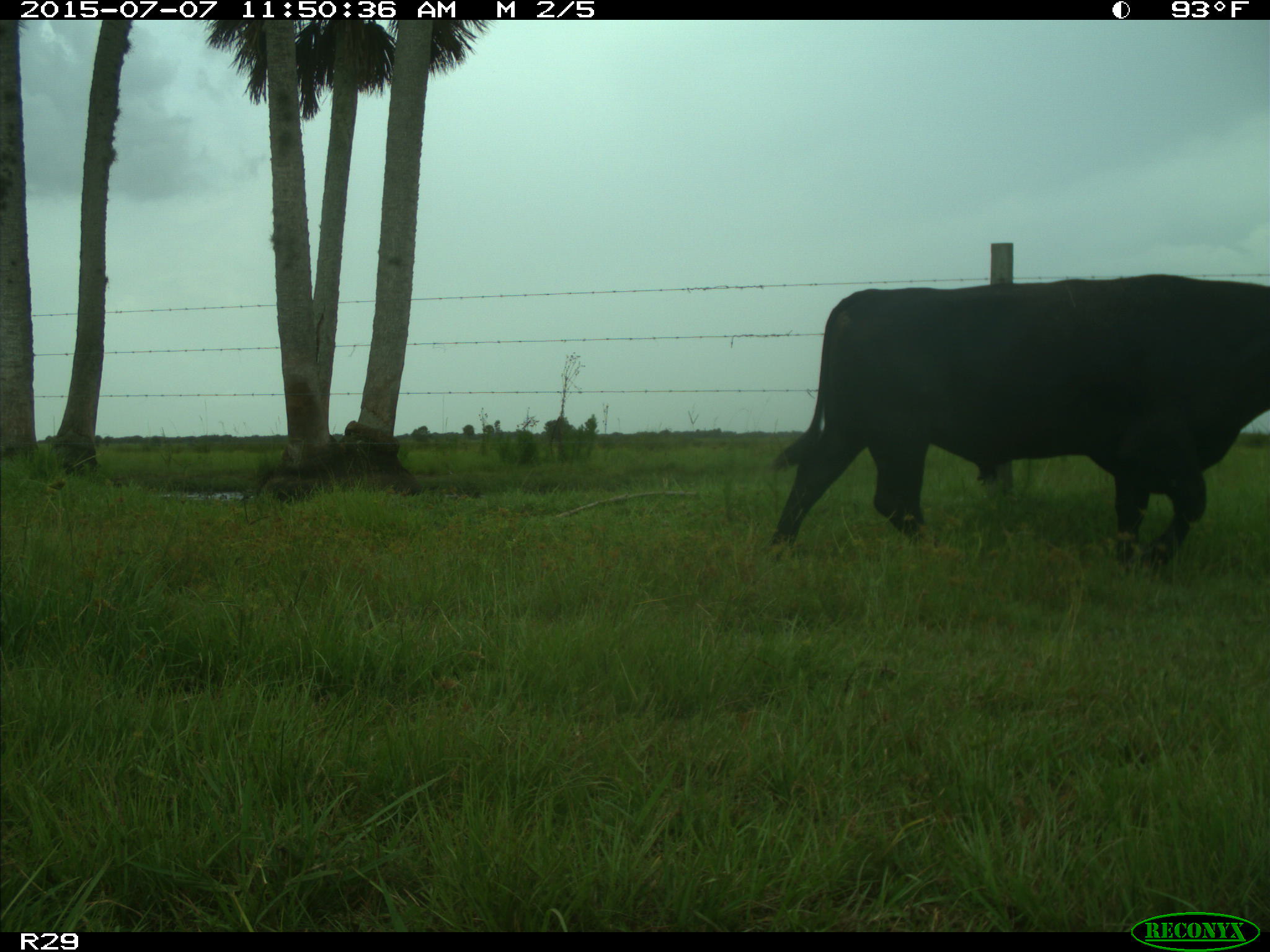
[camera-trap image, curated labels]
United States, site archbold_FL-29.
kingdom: Animalia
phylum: Chordata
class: Mammalia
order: Artiodactyla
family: Bovidae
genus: Bos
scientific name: Bos taurus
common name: domestic cow